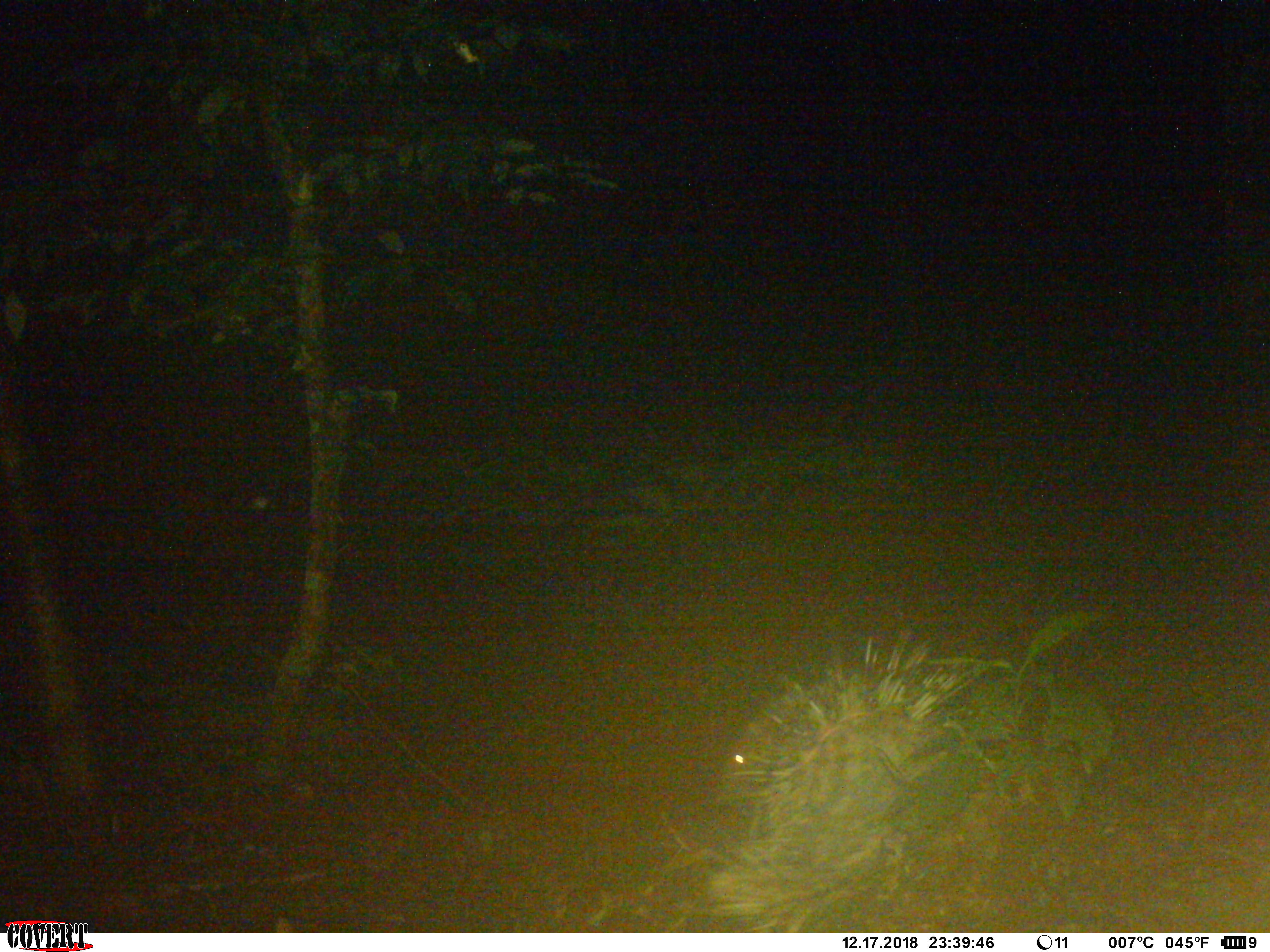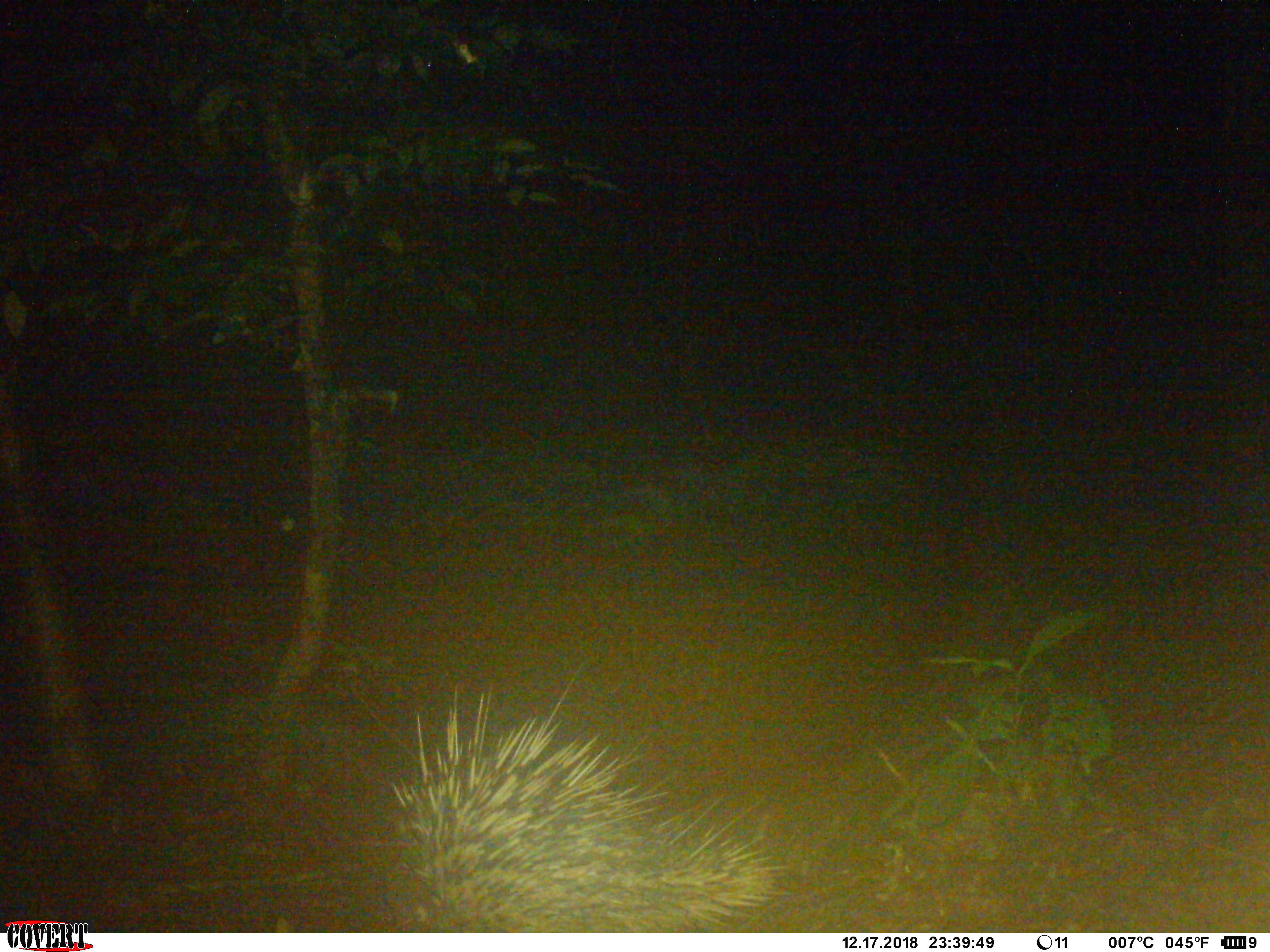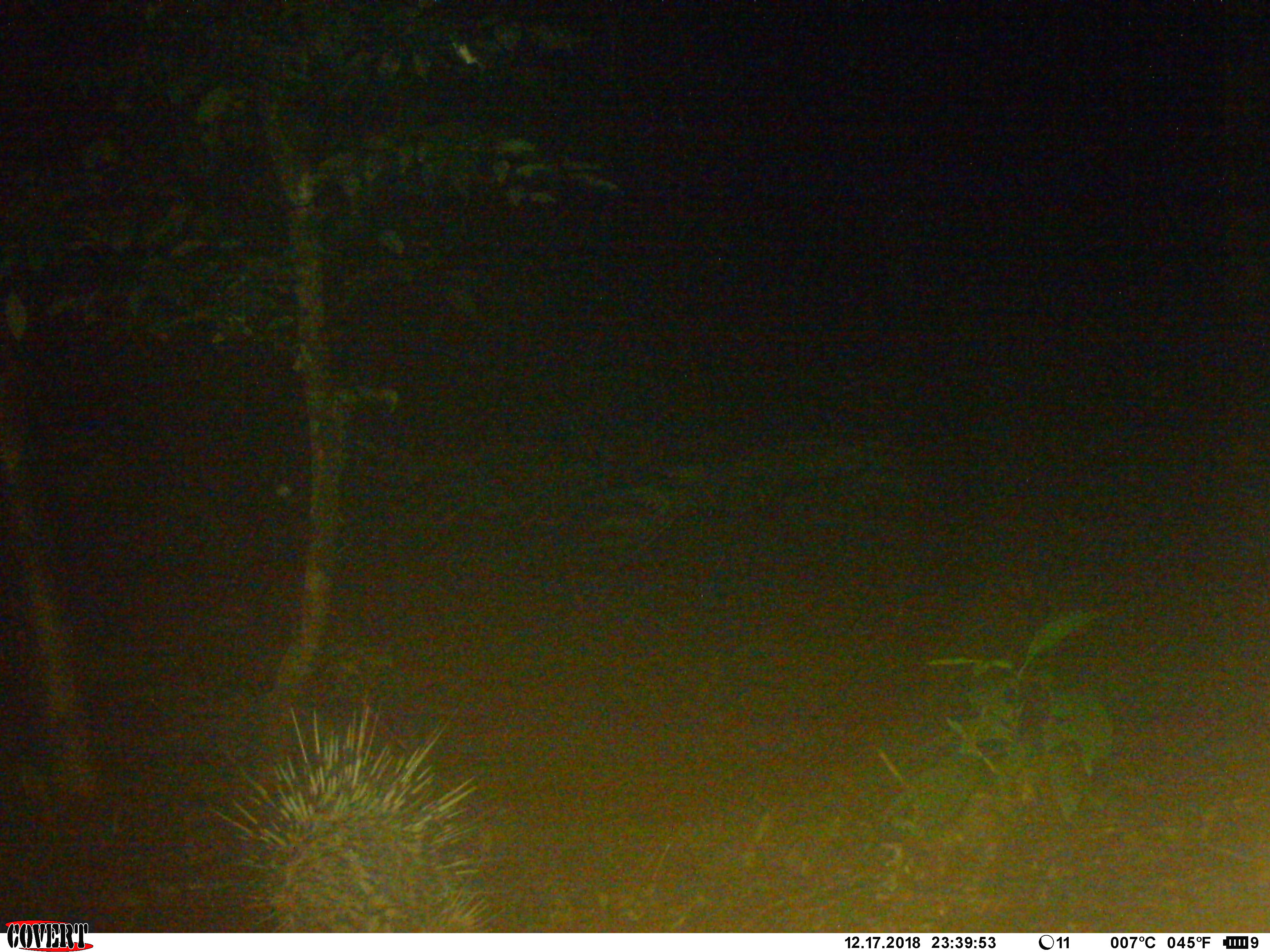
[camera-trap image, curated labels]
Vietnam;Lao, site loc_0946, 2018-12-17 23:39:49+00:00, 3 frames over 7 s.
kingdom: Animalia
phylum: Chordata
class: Mammalia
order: Rodentia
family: Hystricidae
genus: Hystrix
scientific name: Hystrix brachyura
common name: malayan porcupine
Malayan porcupine (Hystrix brachyura). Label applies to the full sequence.